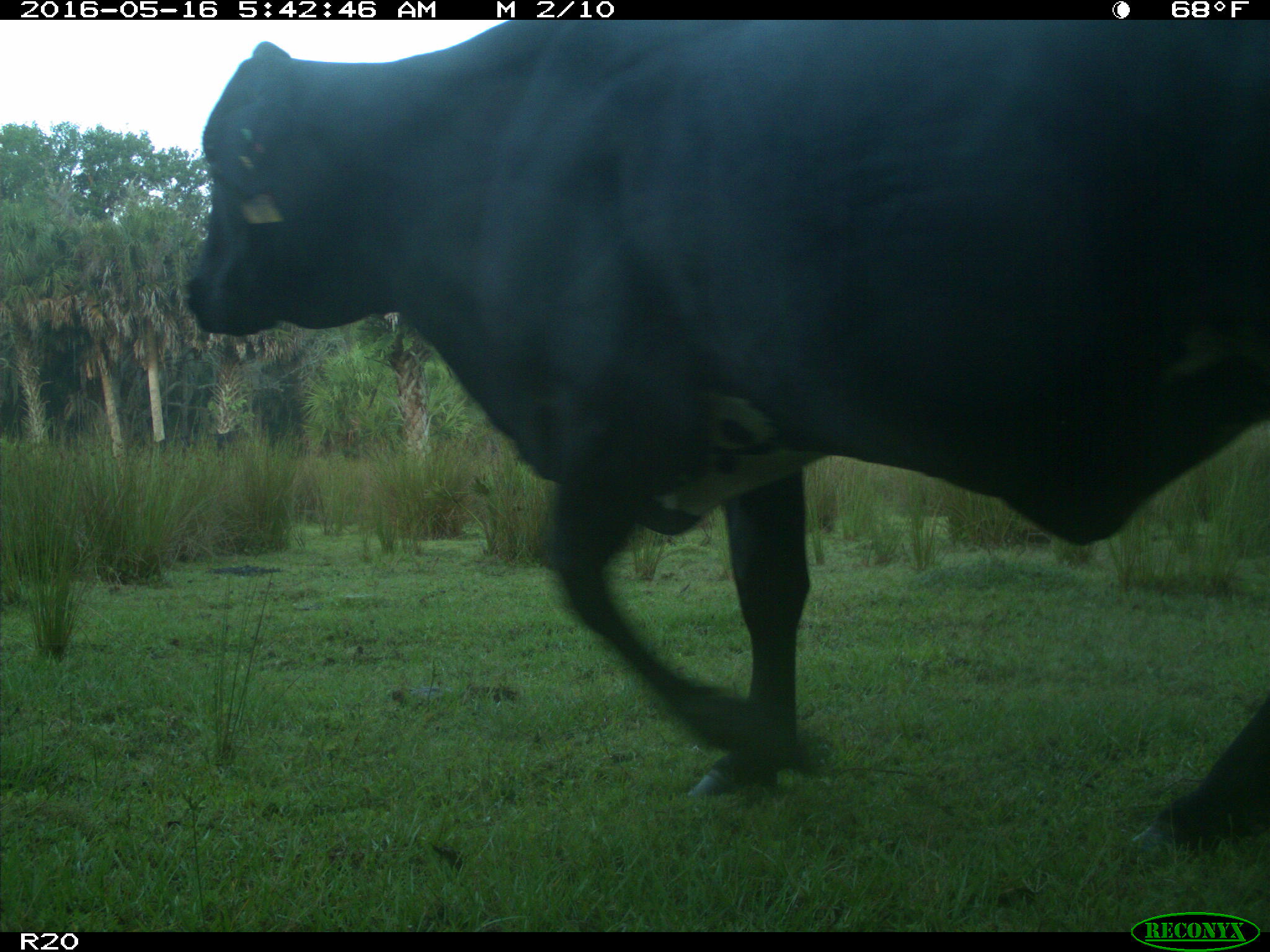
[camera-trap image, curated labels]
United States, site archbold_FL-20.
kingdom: Animalia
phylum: Chordata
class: Mammalia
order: Artiodactyla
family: Bovidae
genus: Bos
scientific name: Bos taurus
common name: domestic cow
Bos taurus (domestic cow).